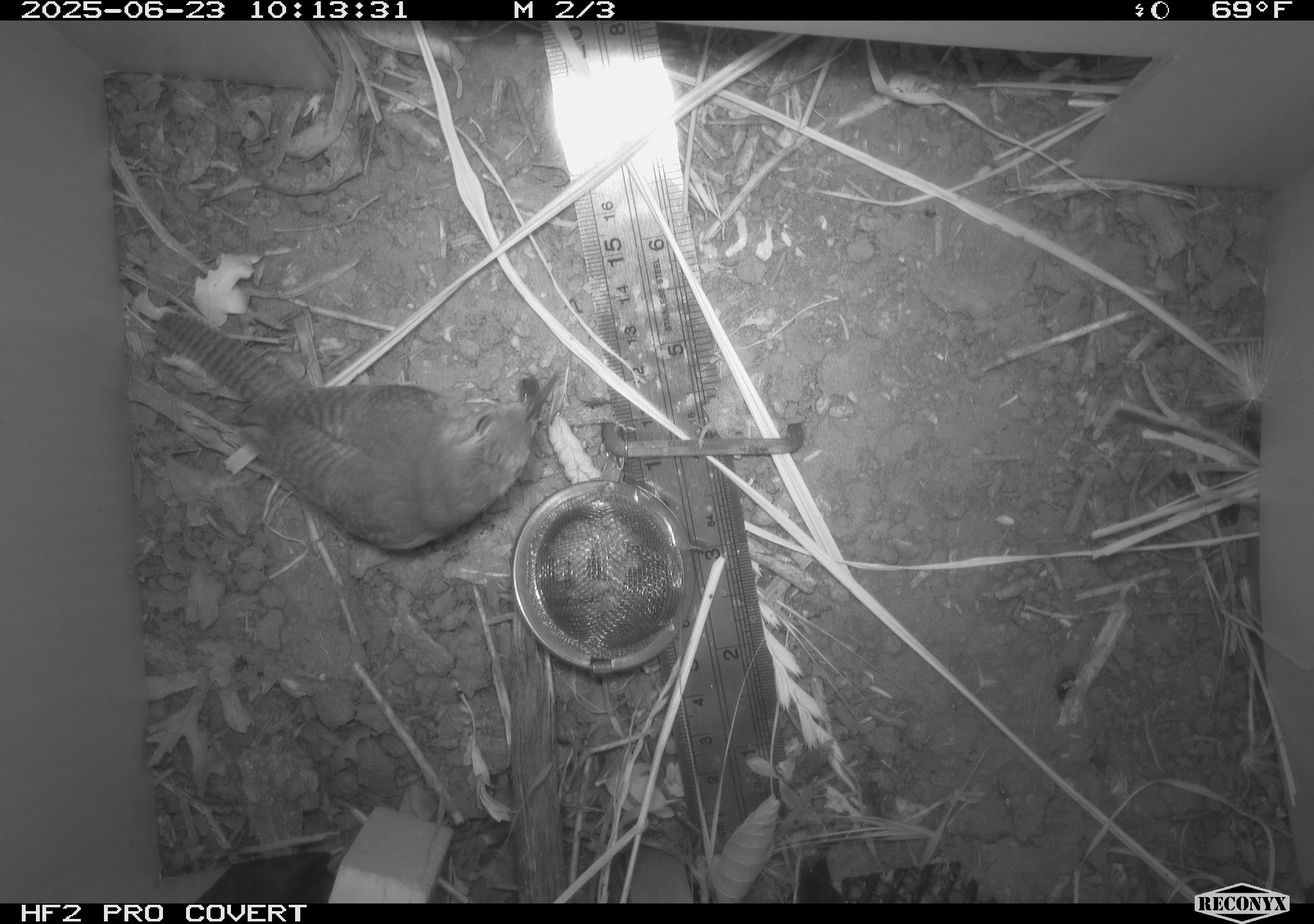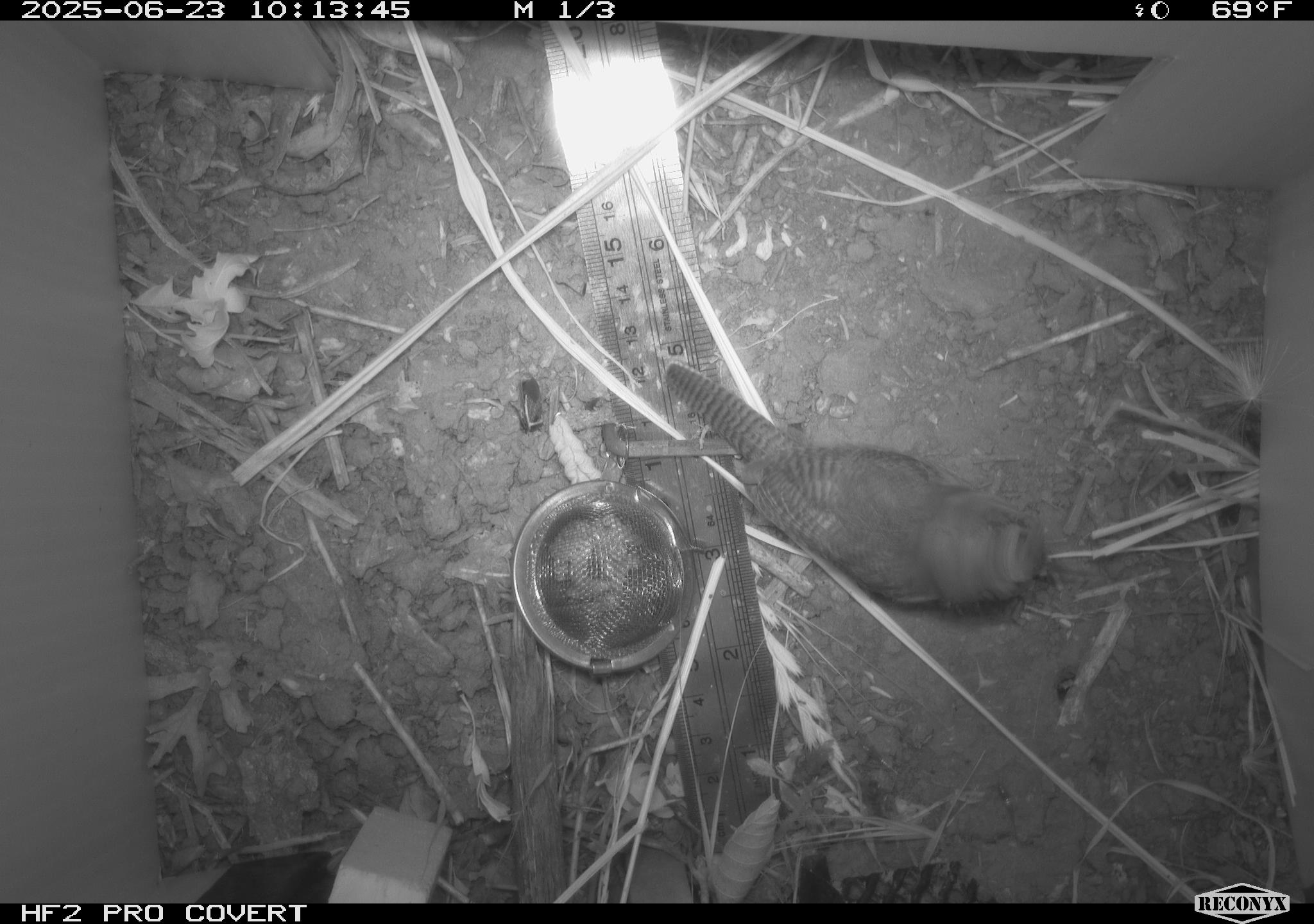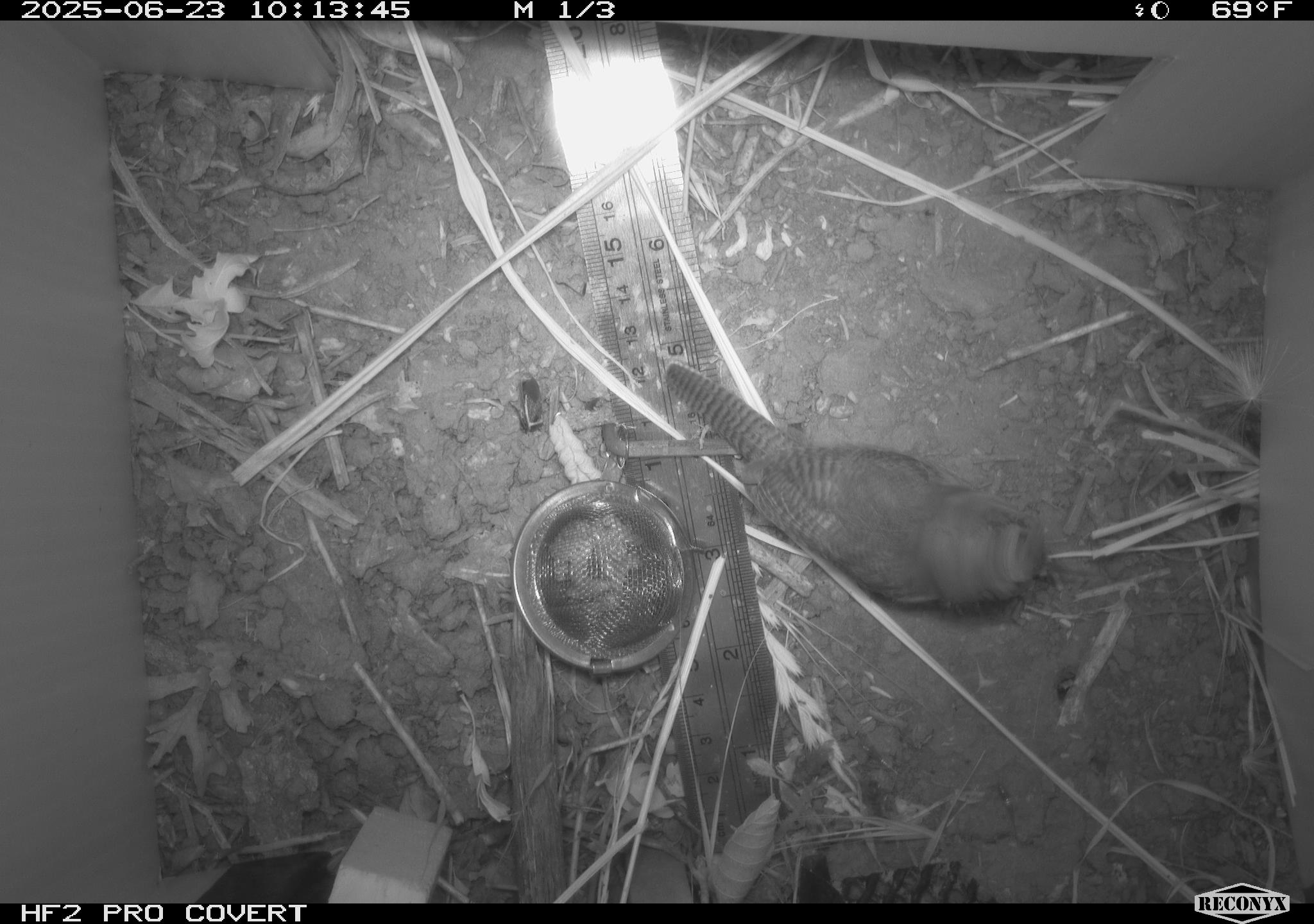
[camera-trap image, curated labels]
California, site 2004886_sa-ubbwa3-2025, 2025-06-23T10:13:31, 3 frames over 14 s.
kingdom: Animalia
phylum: Chordata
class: Aves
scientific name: Aves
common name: bird